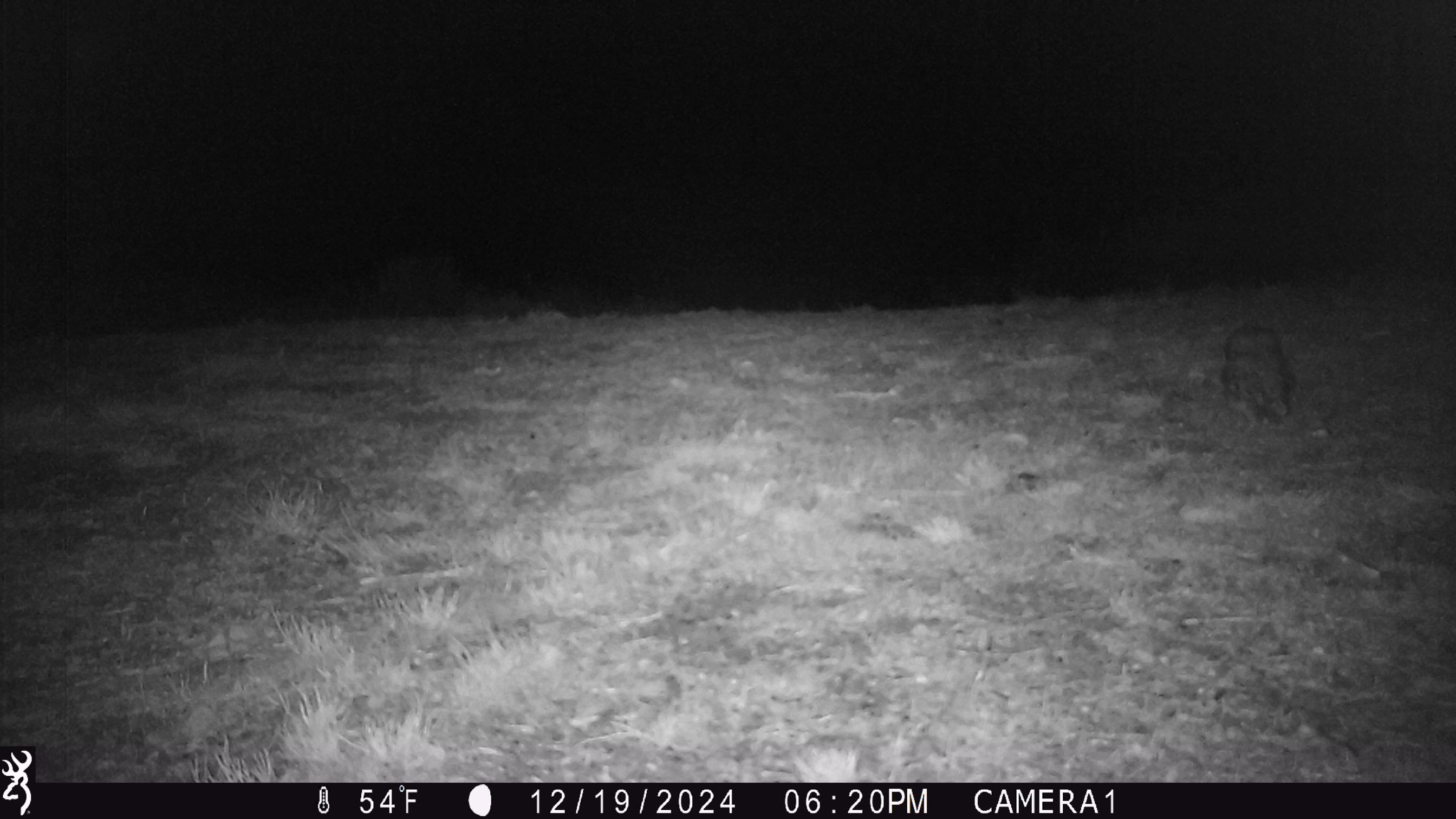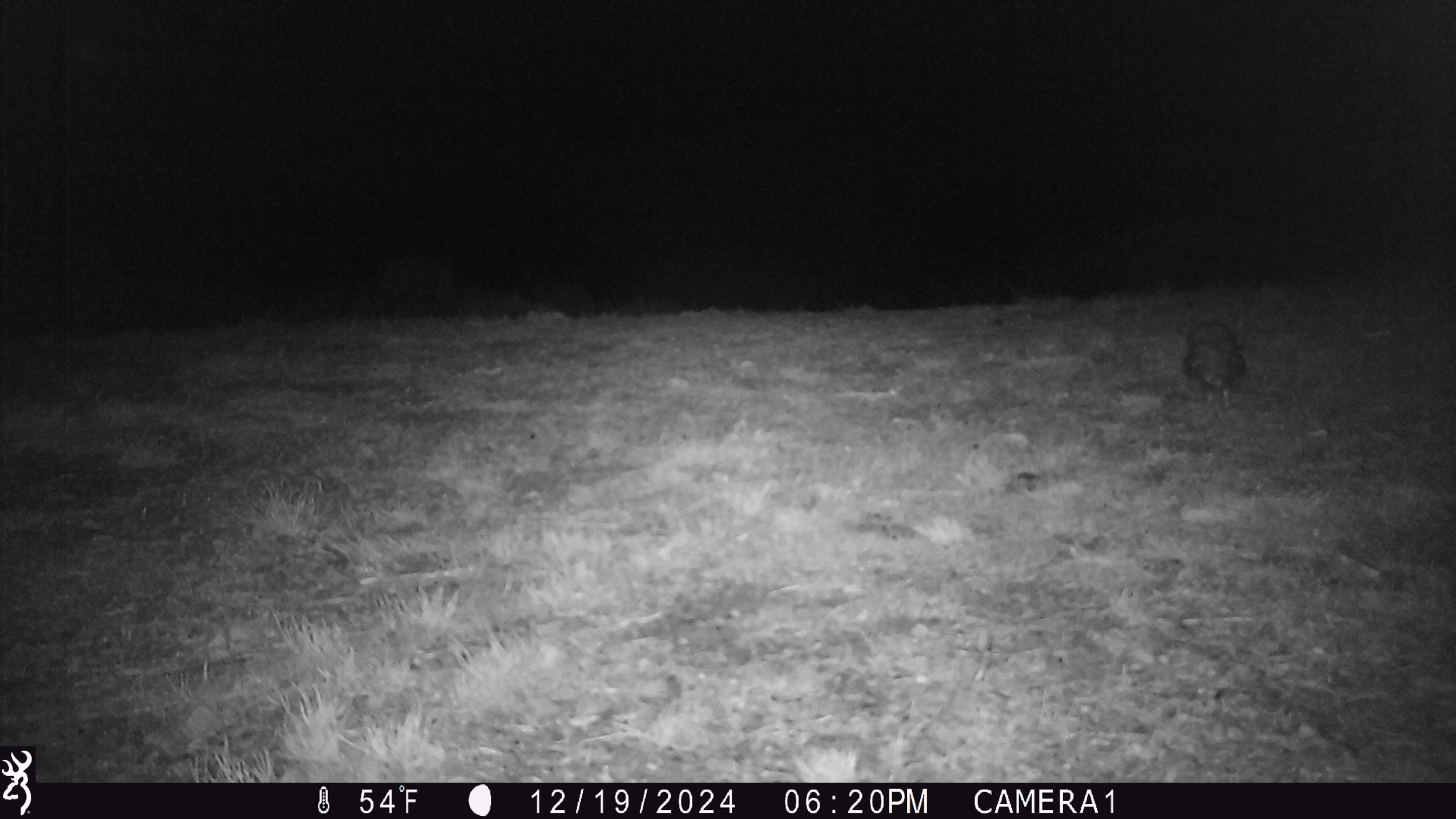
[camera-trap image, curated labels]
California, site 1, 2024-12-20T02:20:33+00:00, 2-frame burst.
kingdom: Animalia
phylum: Chordata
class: Aves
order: Strigiformes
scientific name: Strigiformes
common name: owl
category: unknown owl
Unknown owl (owl) (Strigiformes).